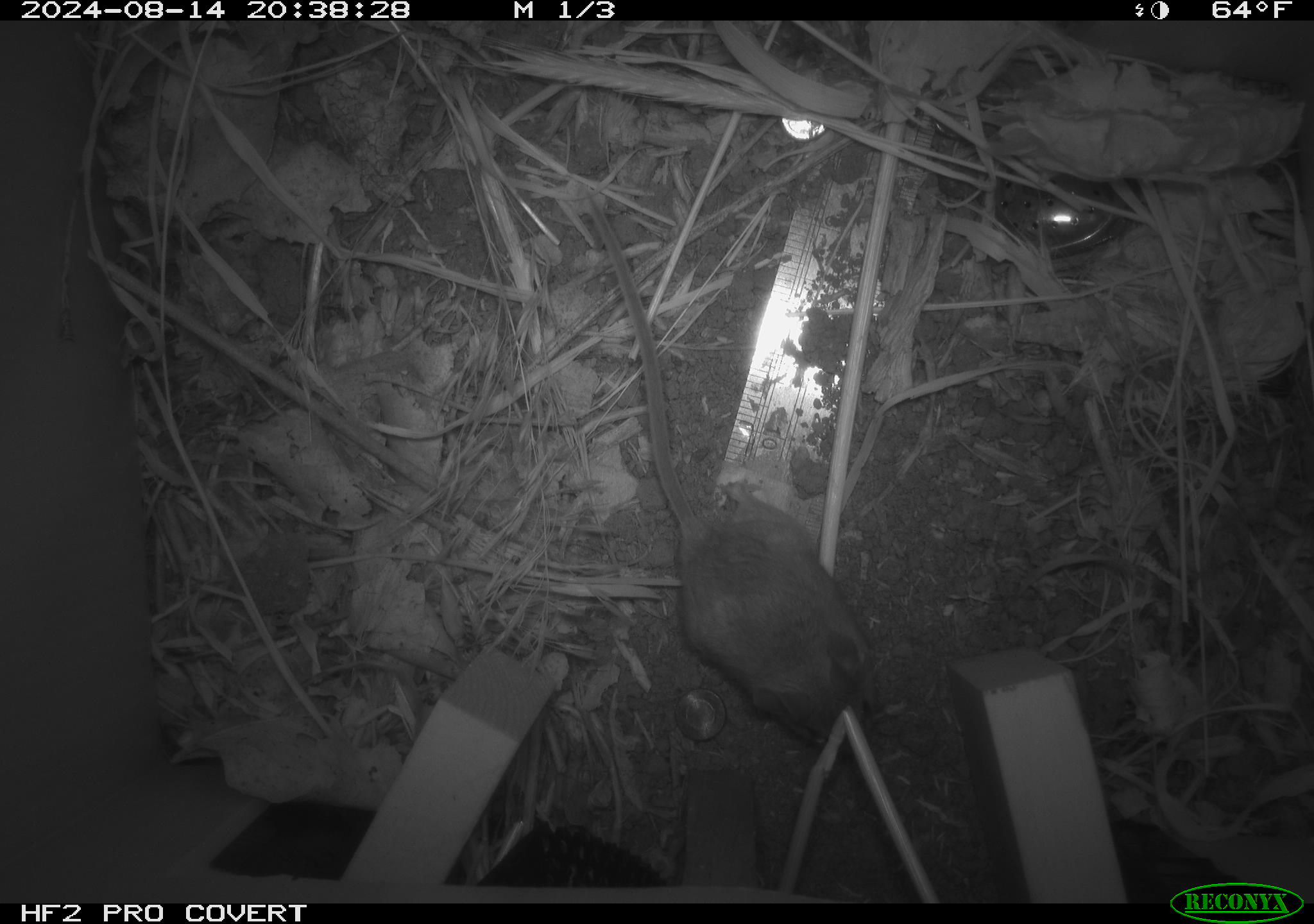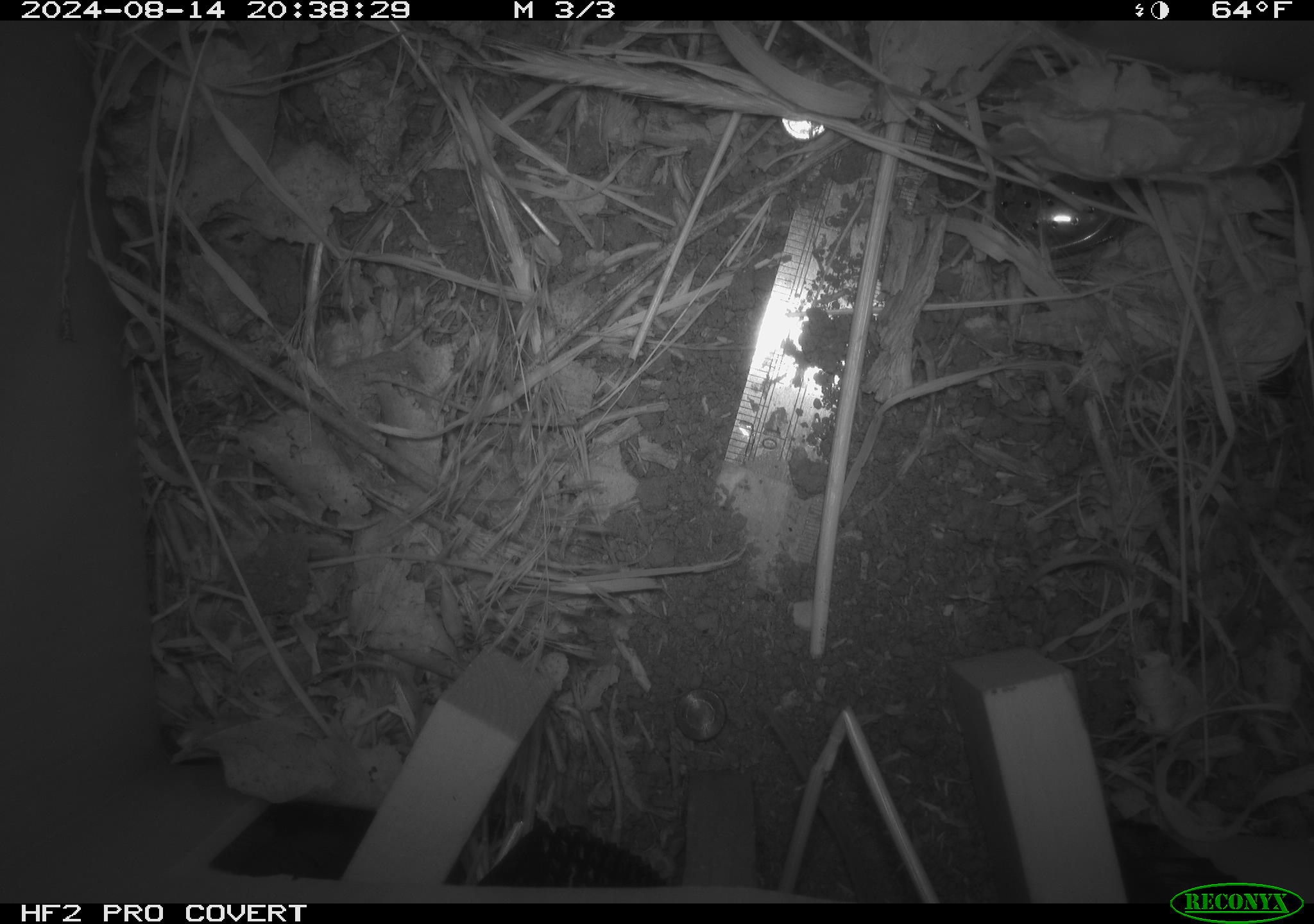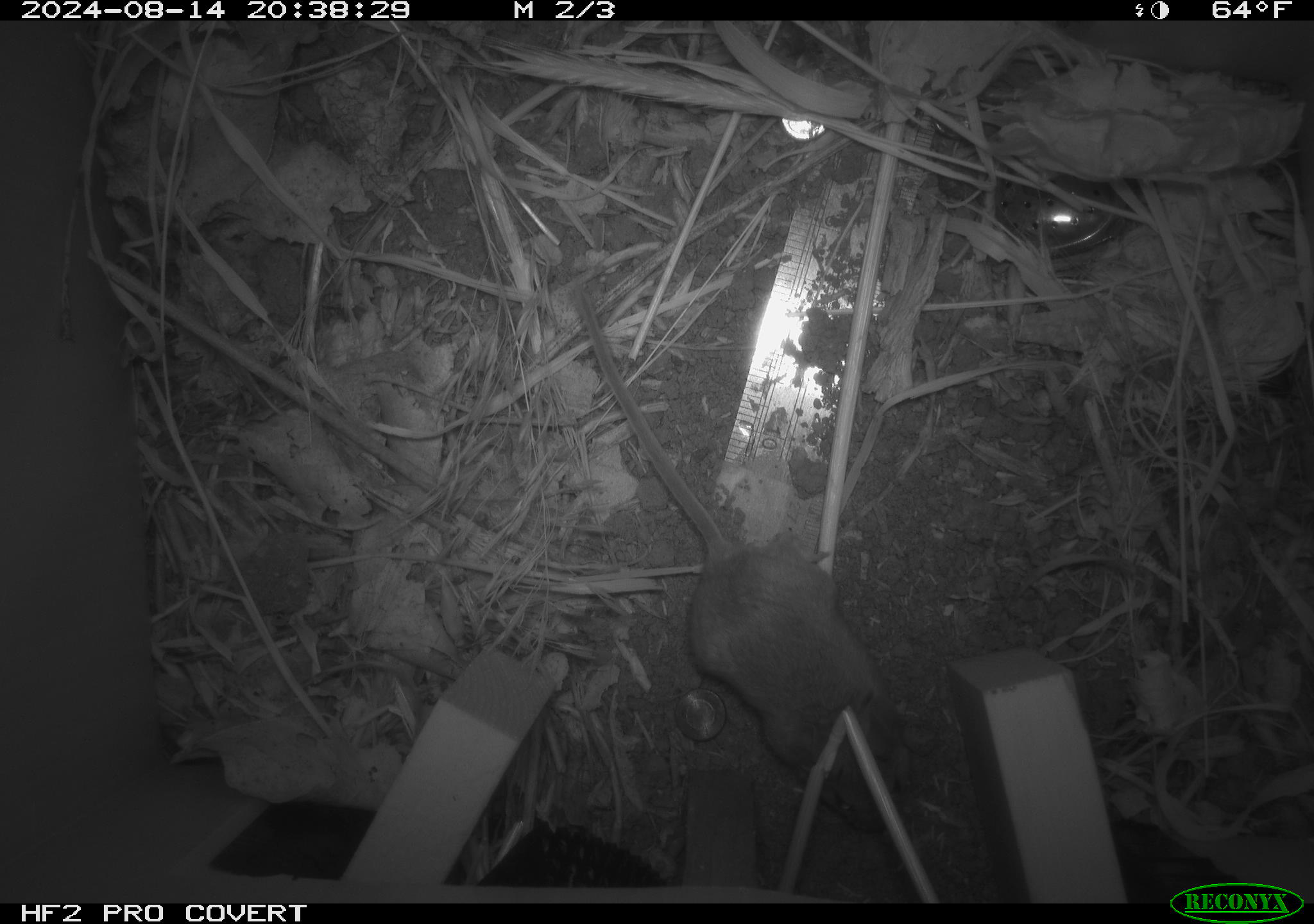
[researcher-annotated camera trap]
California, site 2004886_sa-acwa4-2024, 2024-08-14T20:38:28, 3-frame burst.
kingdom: Animalia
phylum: Chordata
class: Mammalia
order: Rodentia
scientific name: Rodentia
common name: mouse species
Mouse species (Rodentia).